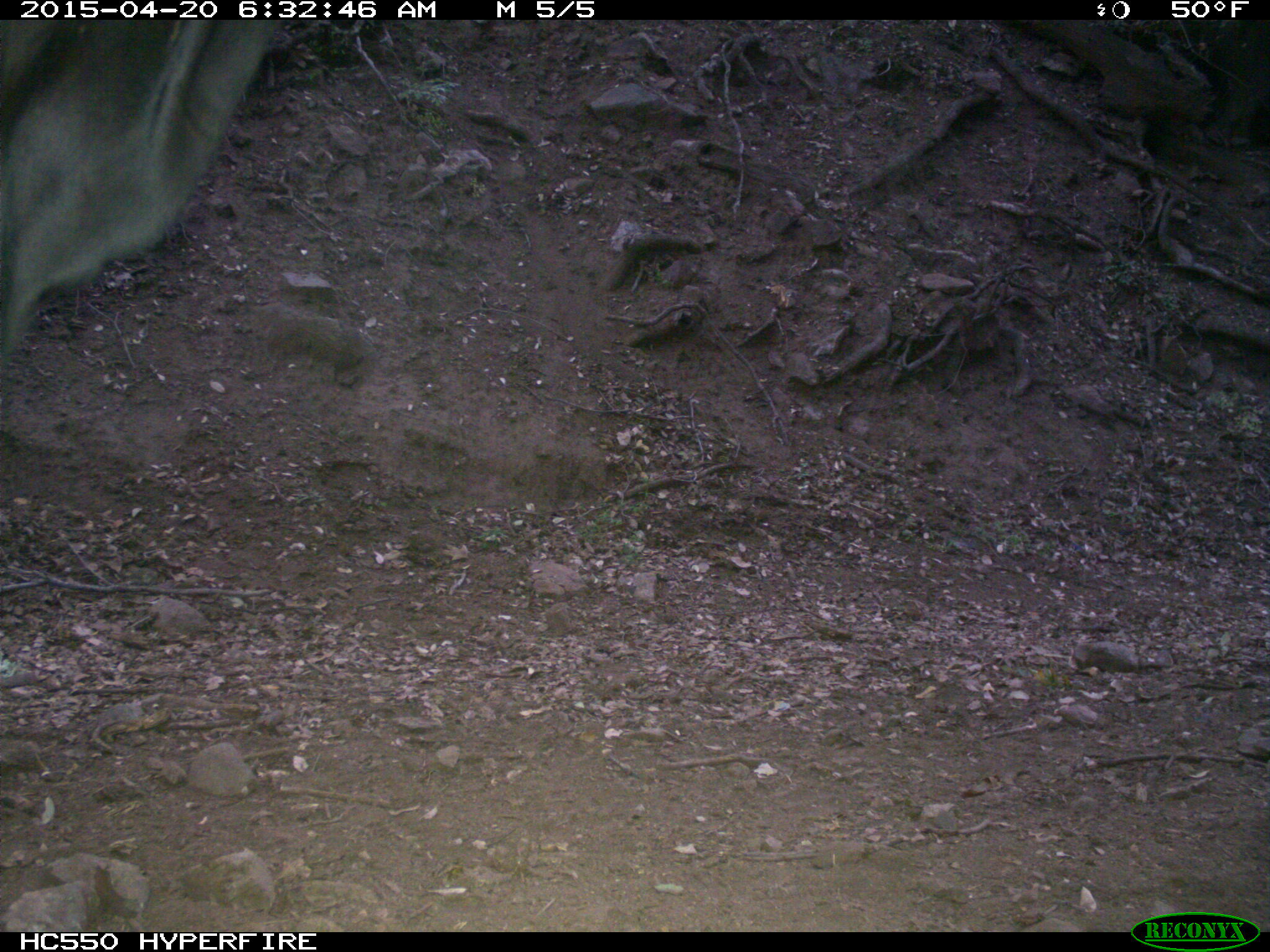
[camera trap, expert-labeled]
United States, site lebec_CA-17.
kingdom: Animalia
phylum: Chordata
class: Mammalia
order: Artiodactyla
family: Bovidae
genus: Bos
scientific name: Bos taurus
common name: domestic cow